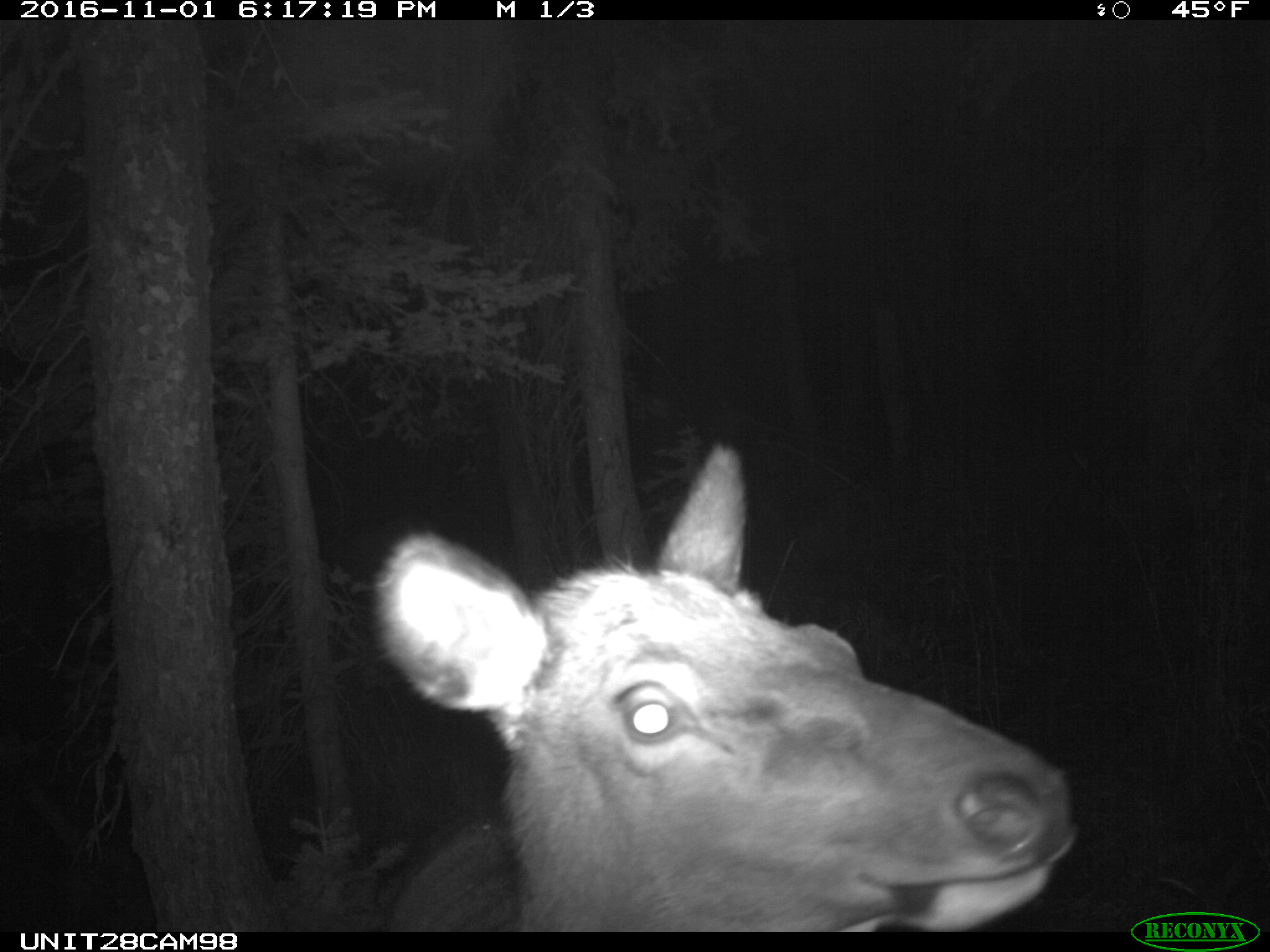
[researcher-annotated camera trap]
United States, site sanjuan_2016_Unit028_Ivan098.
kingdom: Animalia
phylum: Chordata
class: Mammalia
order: Artiodactyla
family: Cervidae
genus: Cervus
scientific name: Cervus elaphus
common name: red deer